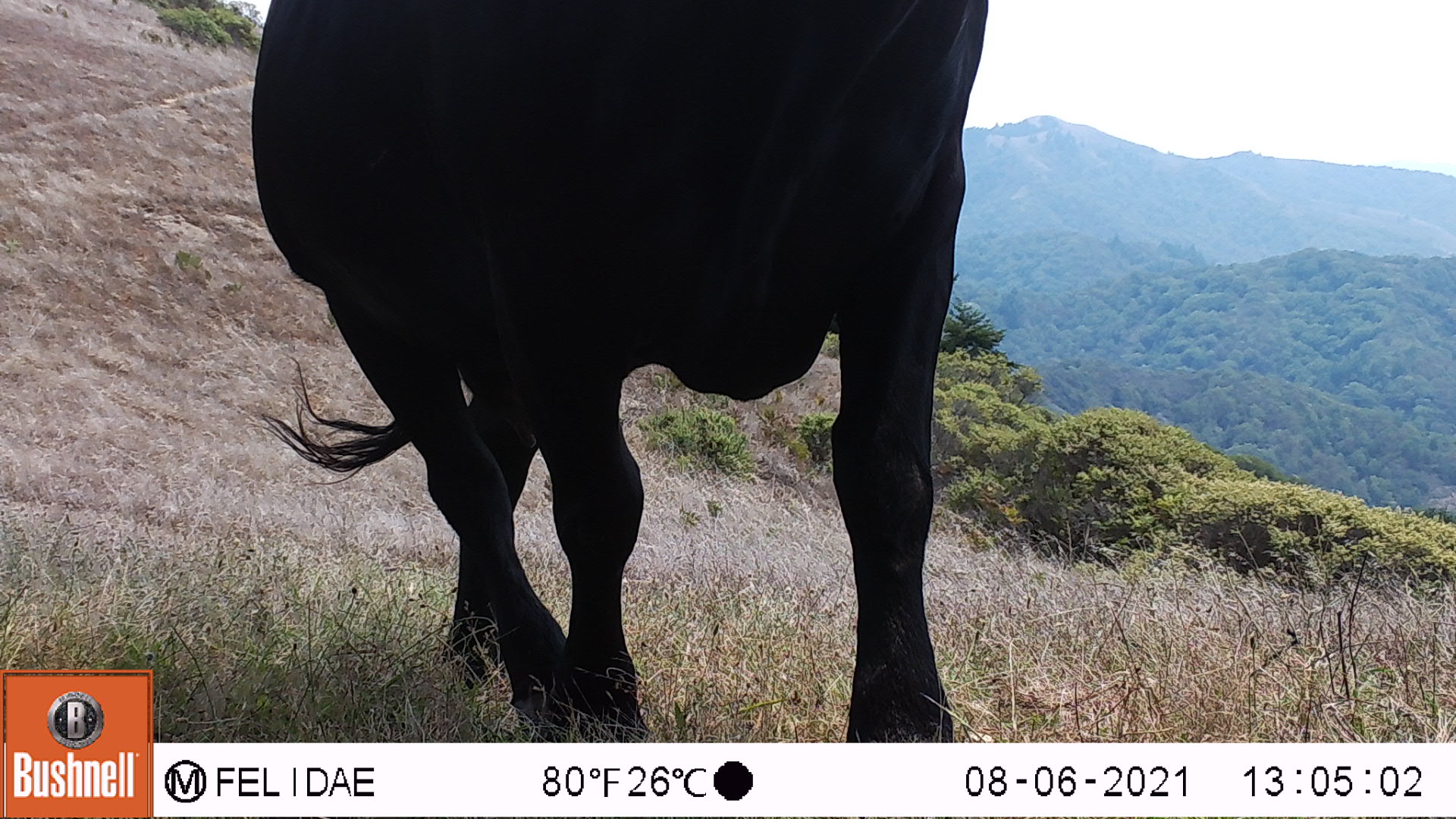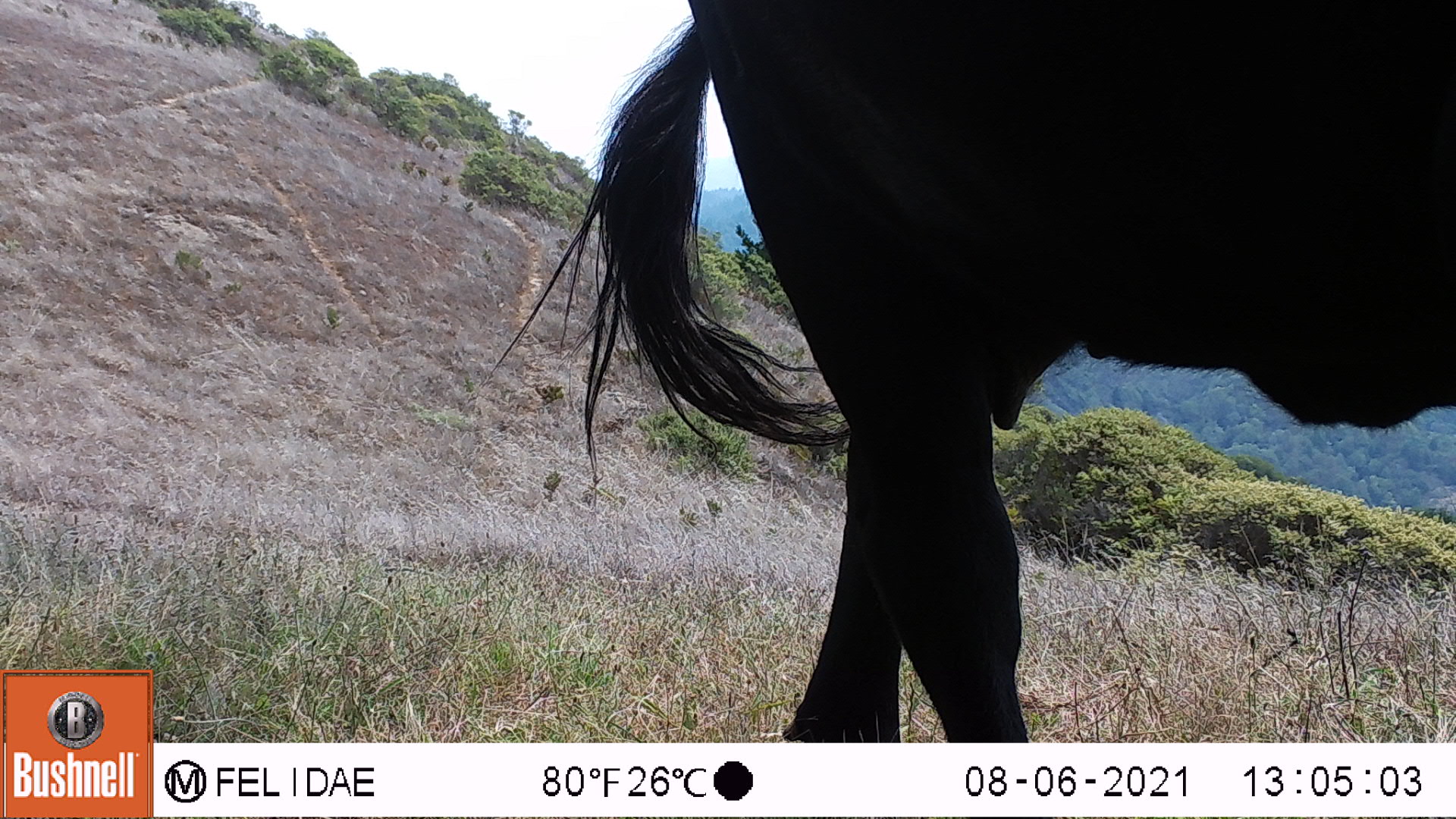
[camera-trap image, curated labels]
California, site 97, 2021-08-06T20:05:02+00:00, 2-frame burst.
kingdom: Animalia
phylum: Chordata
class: Mammalia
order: Artiodactyla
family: Bovidae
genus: Bos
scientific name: Bos taurus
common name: domestic cattle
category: cattle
Cattle (domestic cattle) (Bos taurus).